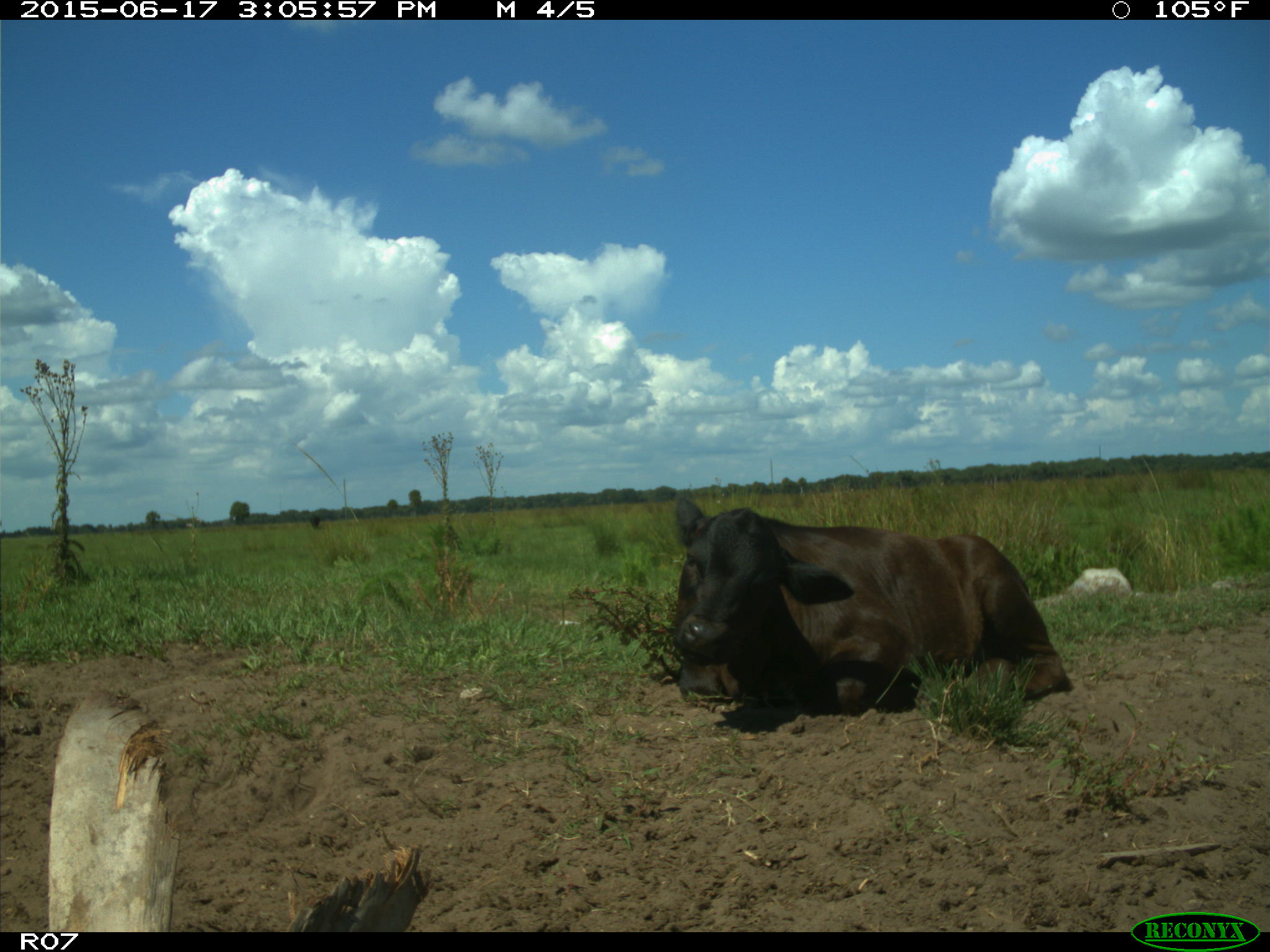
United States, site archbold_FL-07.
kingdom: Animalia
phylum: Chordata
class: Mammalia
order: Artiodactyla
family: Bovidae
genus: Bos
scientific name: Bos taurus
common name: domestic cow